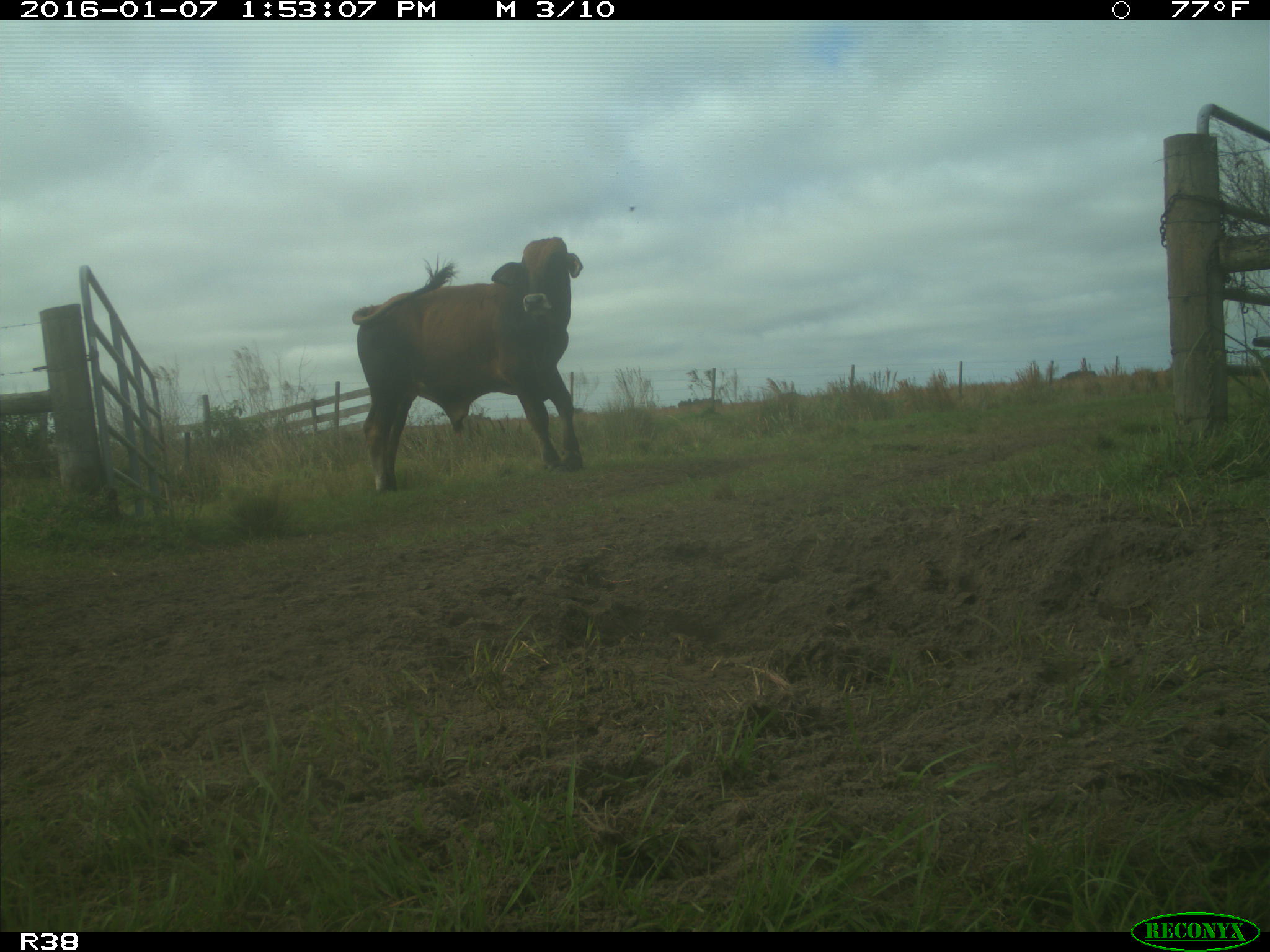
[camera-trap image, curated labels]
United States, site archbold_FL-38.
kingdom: Animalia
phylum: Chordata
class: Mammalia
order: Artiodactyla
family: Bovidae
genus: Bos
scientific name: Bos taurus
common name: domestic cow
Bos taurus (domestic cow).